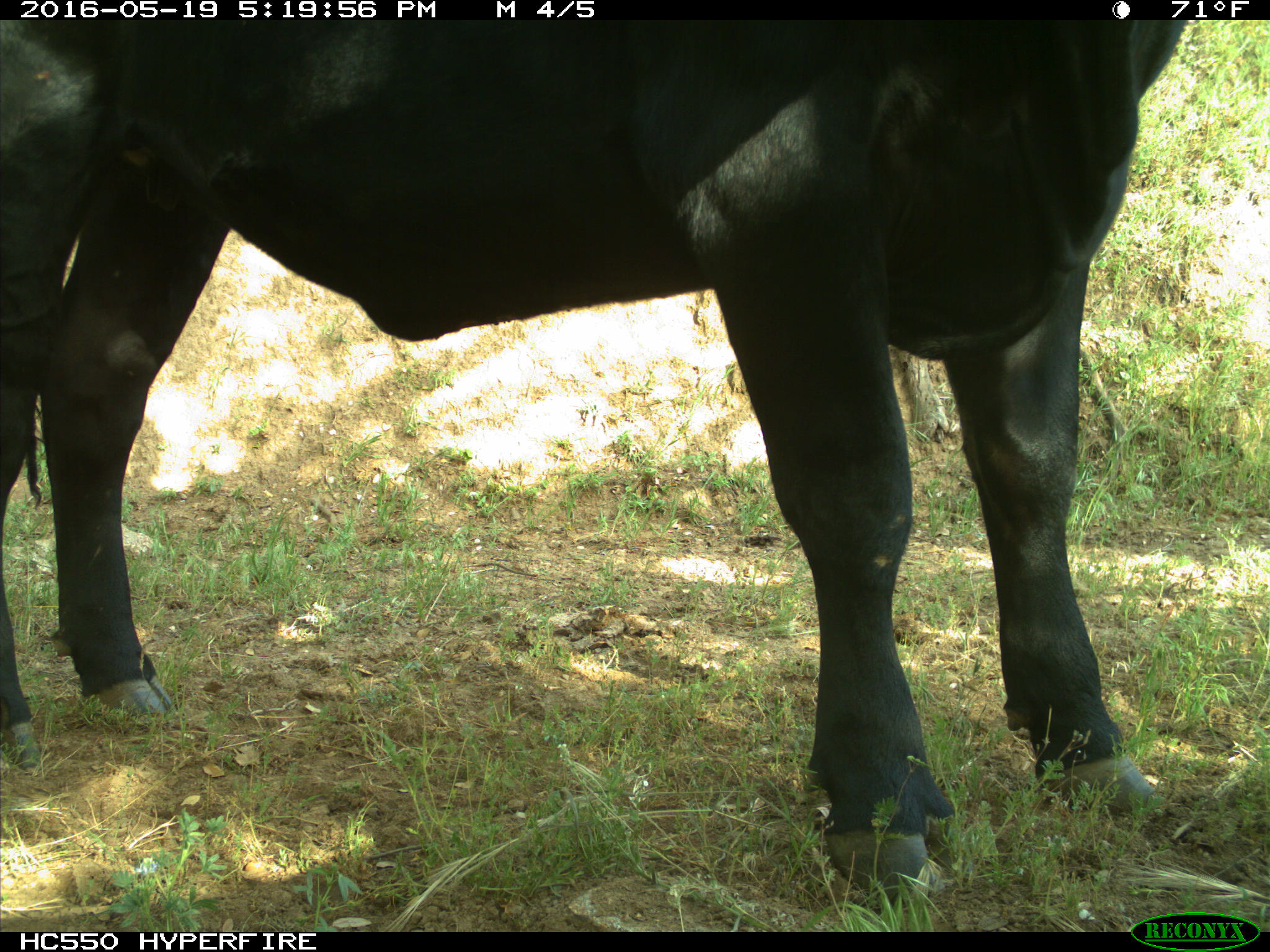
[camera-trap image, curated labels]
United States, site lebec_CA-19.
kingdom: Animalia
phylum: Chordata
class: Mammalia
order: Artiodactyla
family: Bovidae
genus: Bos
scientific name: Bos taurus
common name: domestic cow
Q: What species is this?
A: Bos taurus (domestic cow).